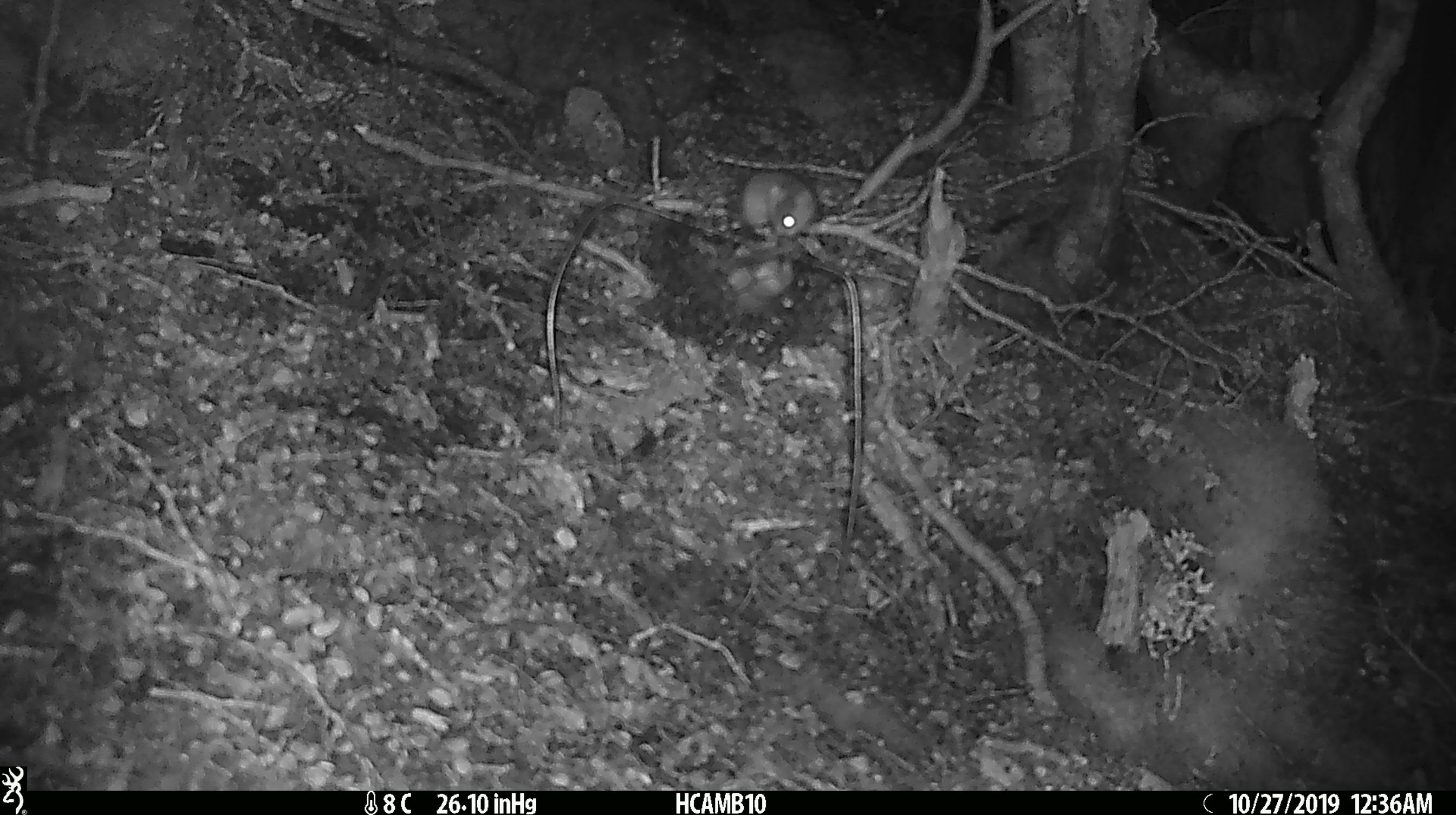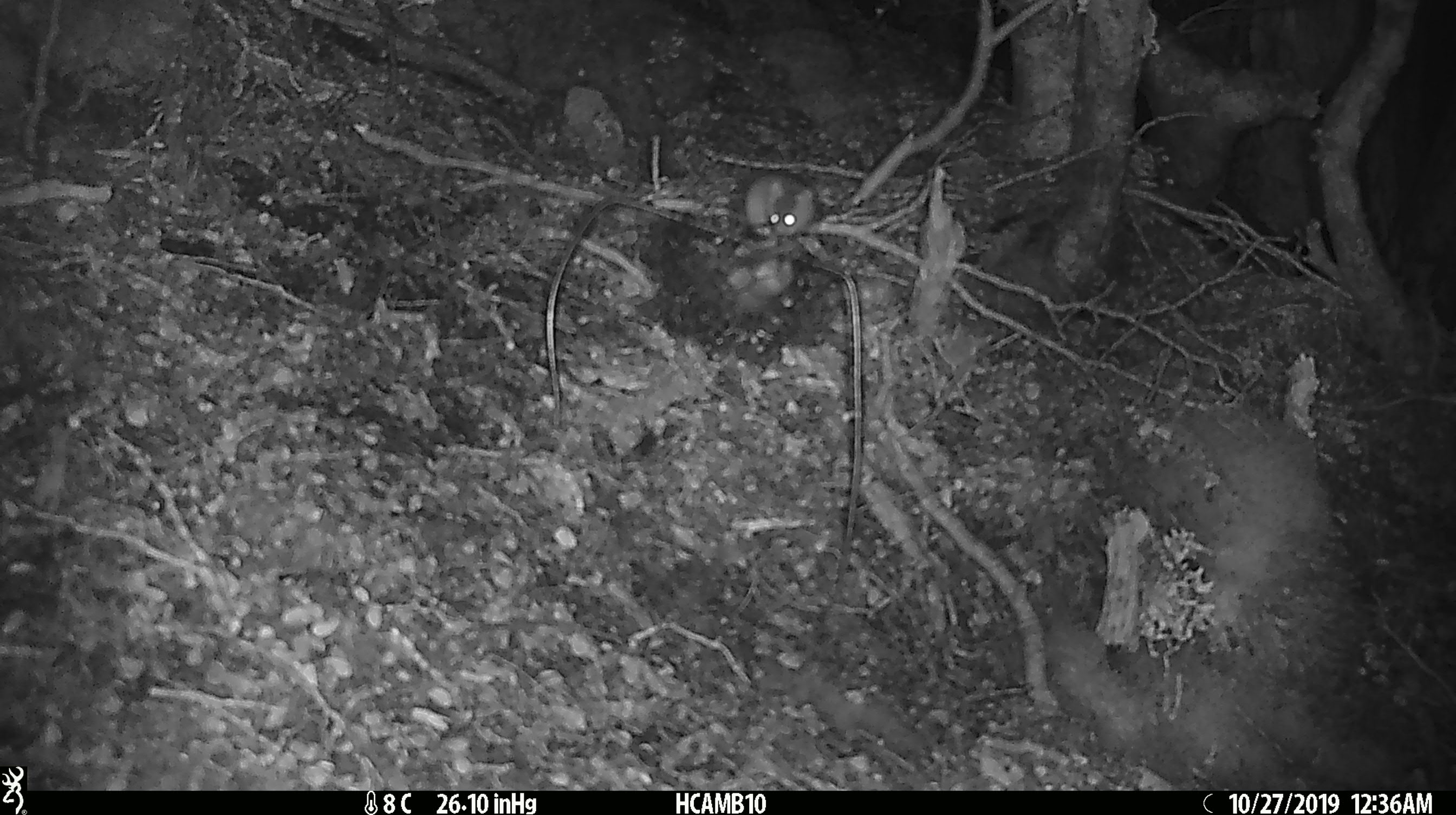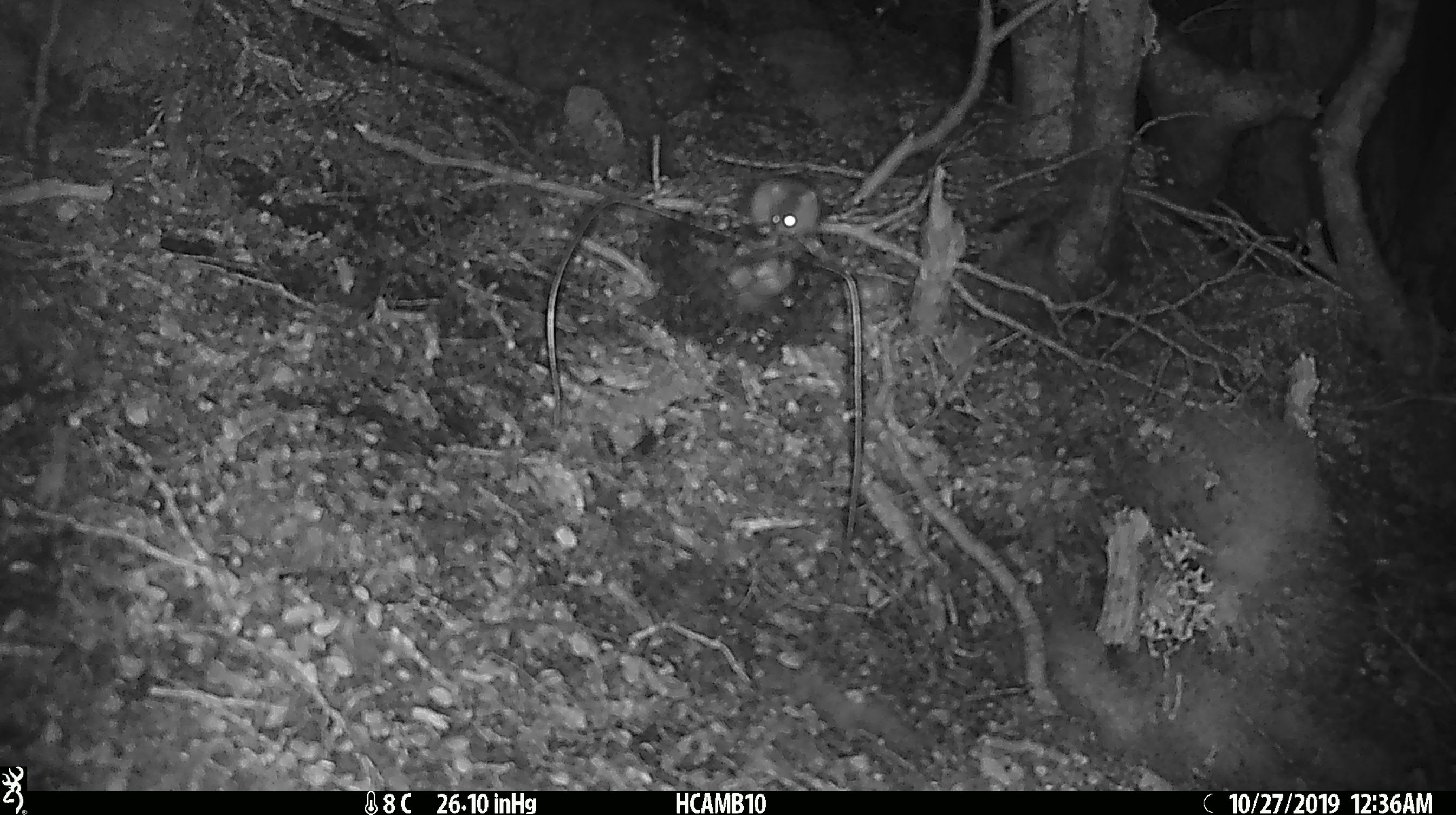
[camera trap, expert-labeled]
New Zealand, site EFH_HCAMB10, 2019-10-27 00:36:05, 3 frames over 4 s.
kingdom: Animalia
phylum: Chordata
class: Mammalia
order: Rodentia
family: Muridae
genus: Mus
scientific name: Mus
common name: mouse